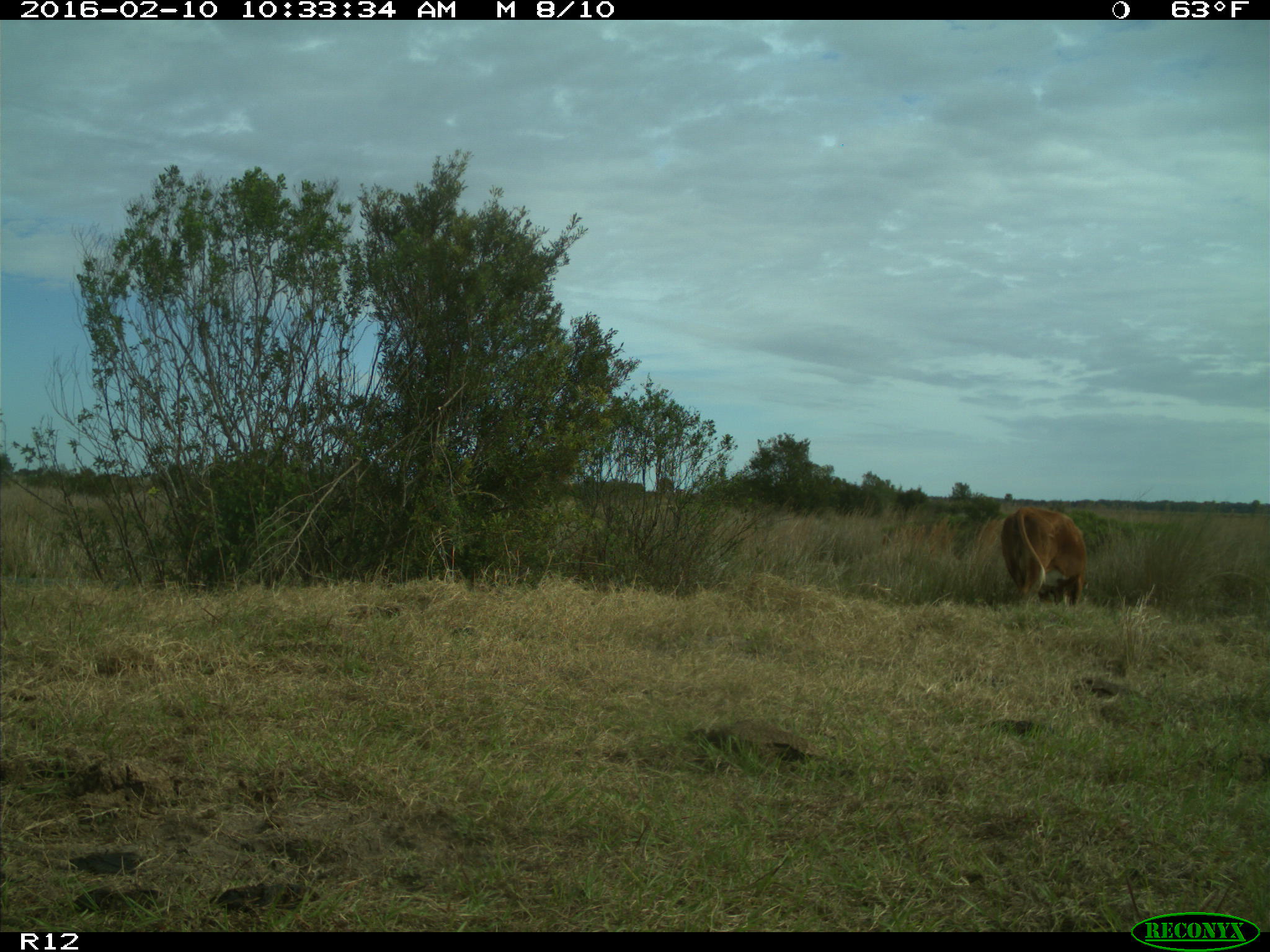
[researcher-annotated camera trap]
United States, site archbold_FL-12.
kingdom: Animalia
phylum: Chordata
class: Mammalia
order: Artiodactyla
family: Bovidae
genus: Bos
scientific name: Bos taurus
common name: domestic cow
Bos taurus (domestic cow).